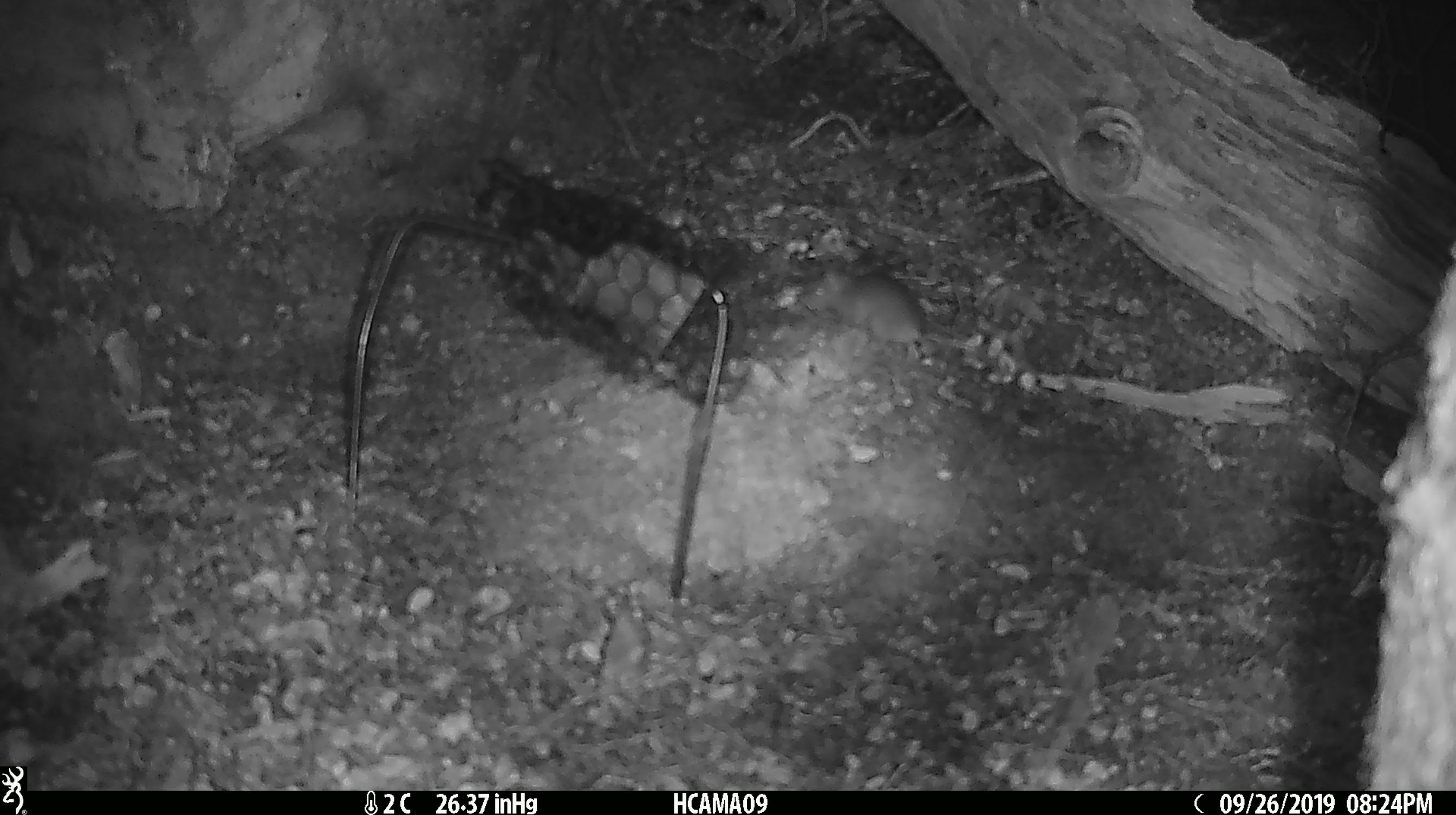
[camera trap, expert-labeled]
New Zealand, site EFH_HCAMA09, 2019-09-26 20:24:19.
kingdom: Animalia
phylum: Chordata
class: Mammalia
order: Rodentia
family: Muridae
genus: Mus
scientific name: Mus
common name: mouse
Mouse (Mus).